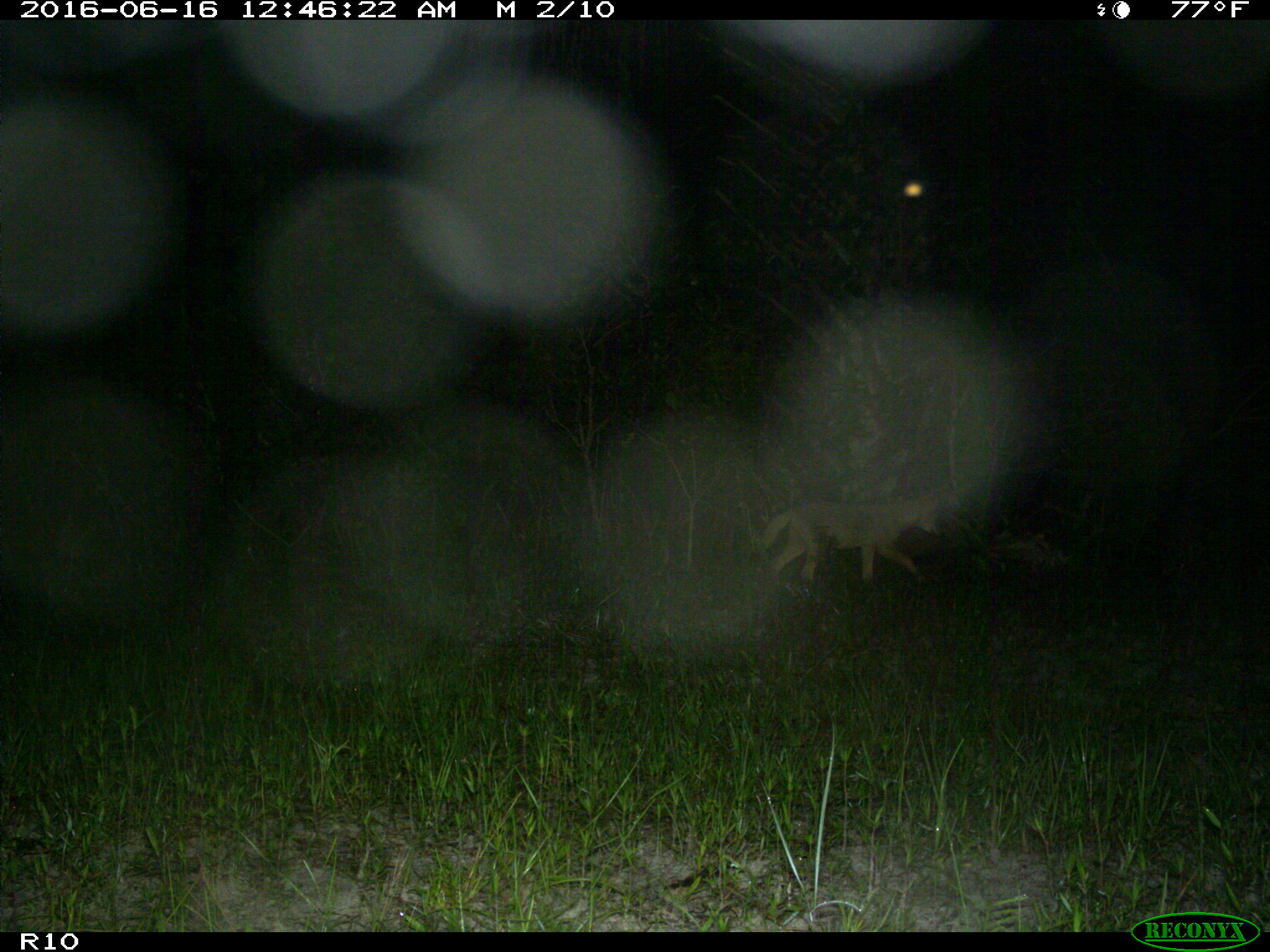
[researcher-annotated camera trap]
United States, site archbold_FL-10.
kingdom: Animalia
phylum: Chordata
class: Mammalia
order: Carnivora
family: Canidae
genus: Canis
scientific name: Canis latrans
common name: coyote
Canis latrans (coyote).